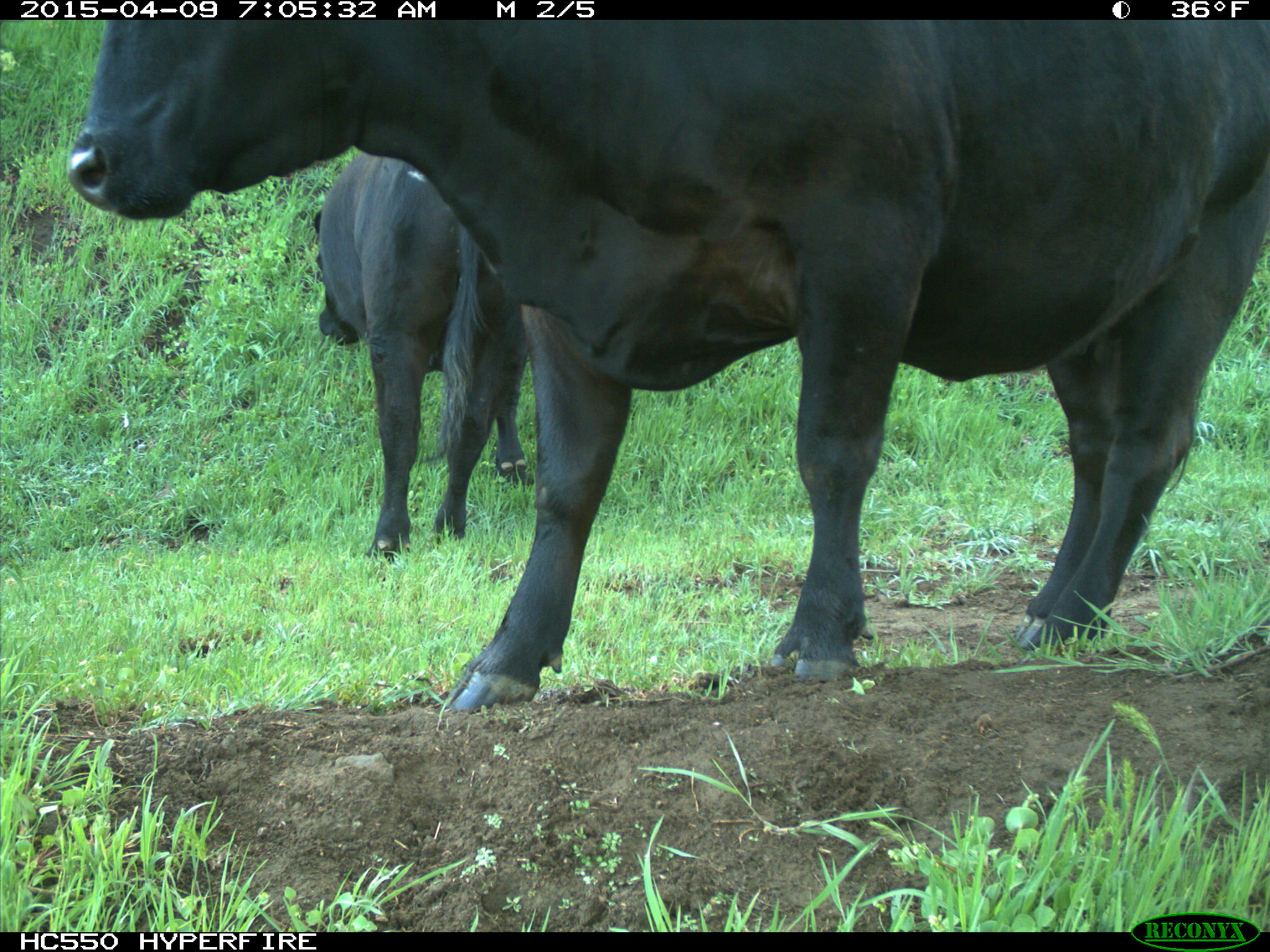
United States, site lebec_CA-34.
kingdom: Animalia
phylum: Chordata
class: Mammalia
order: Artiodactyla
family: Bovidae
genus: Bos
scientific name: Bos taurus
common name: domestic cow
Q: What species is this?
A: Bos taurus (domestic cow).